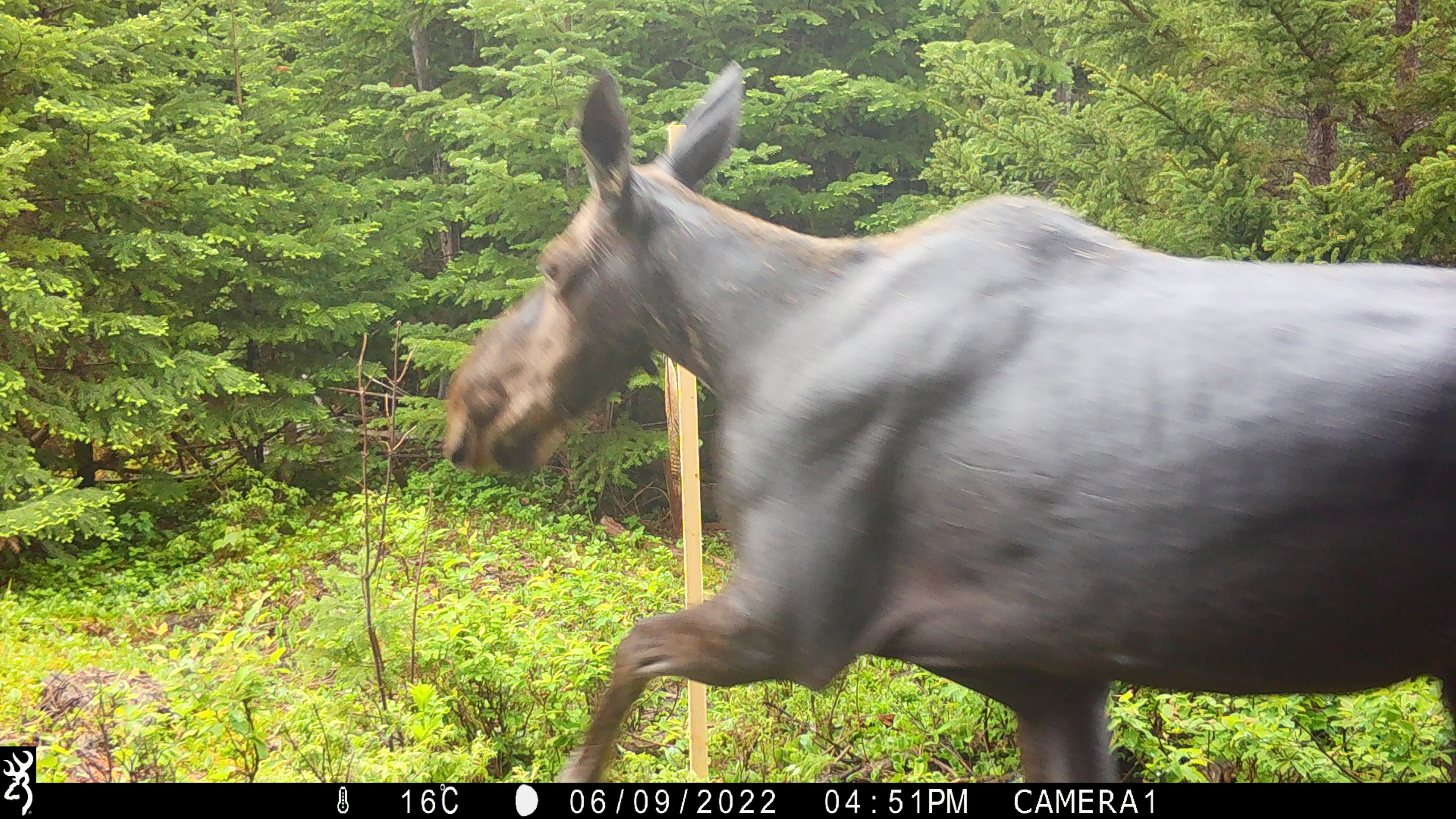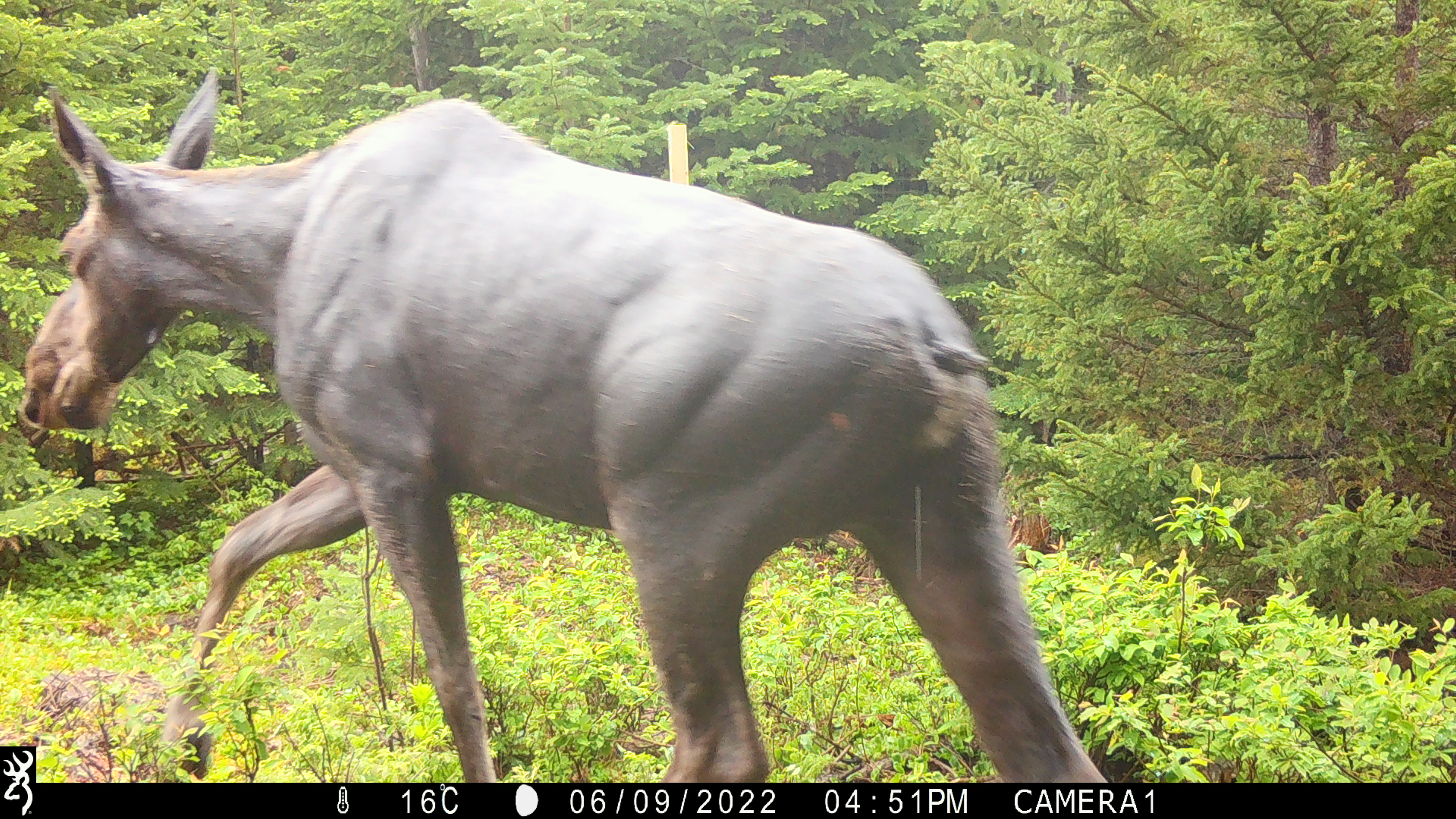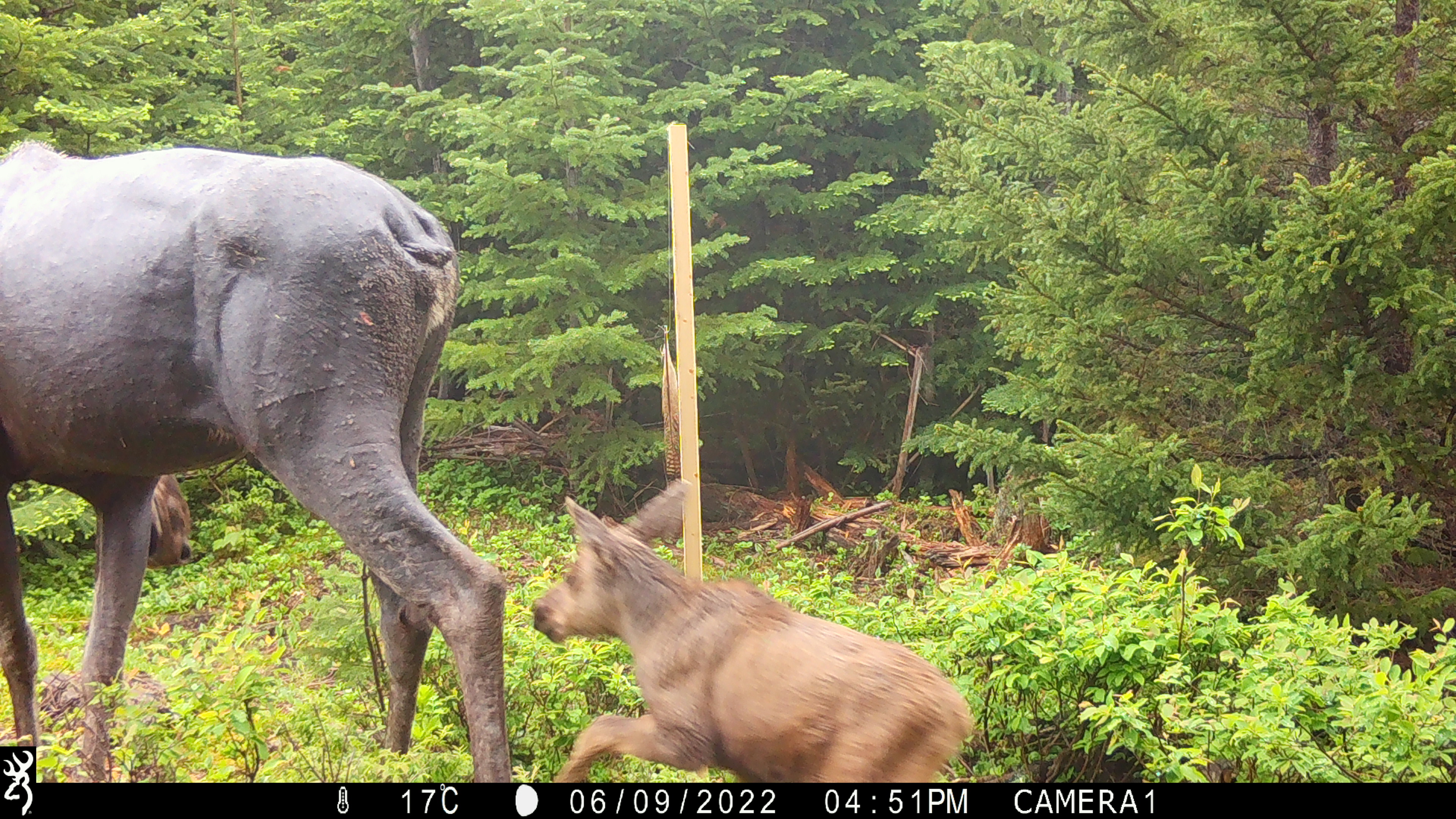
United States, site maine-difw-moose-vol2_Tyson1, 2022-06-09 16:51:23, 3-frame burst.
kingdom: Animalia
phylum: Chordata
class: Mammalia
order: Artiodactyla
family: Cervidae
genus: Alces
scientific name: Alces alces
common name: moose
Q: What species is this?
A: Moose (Alces alces).